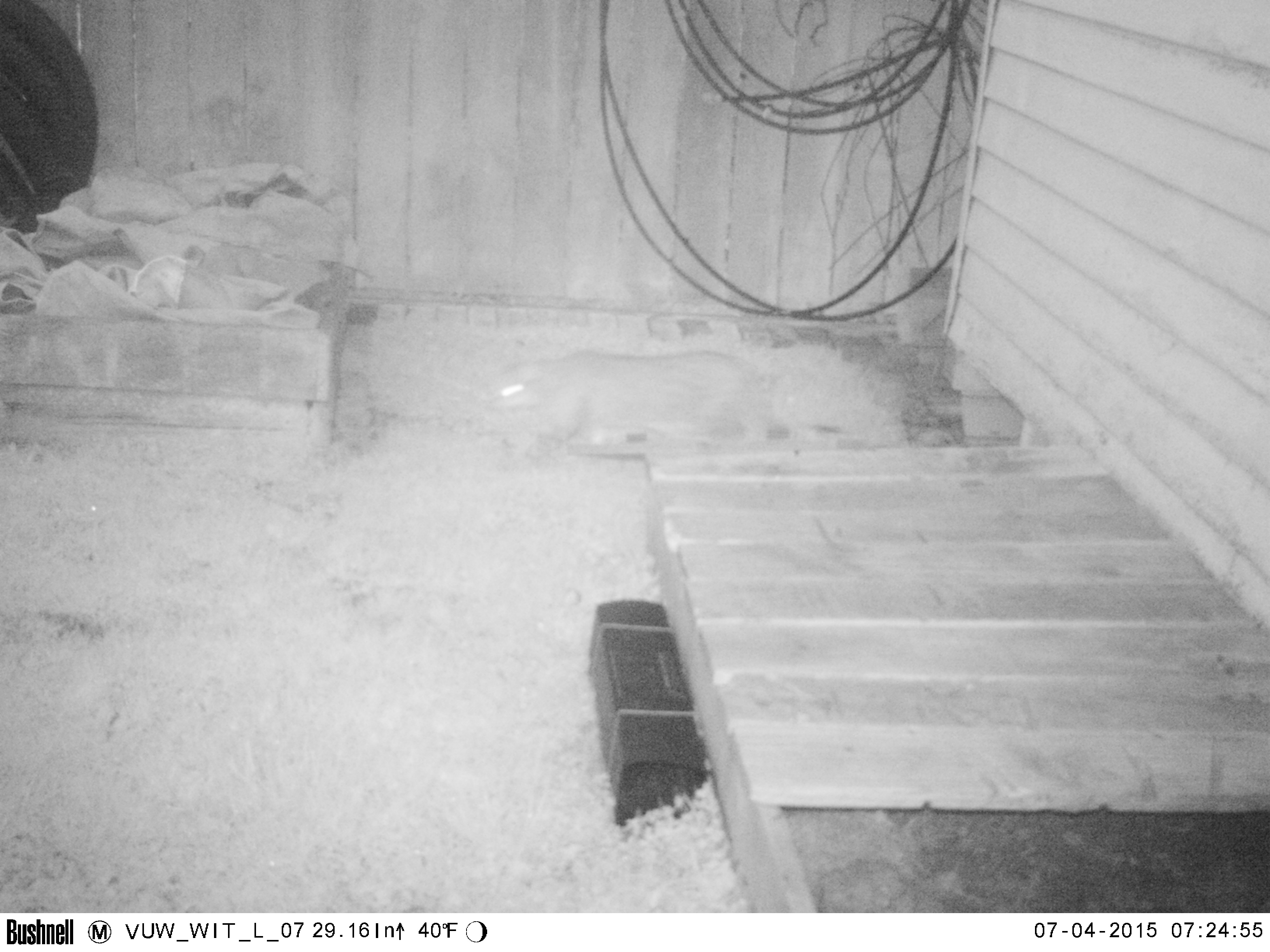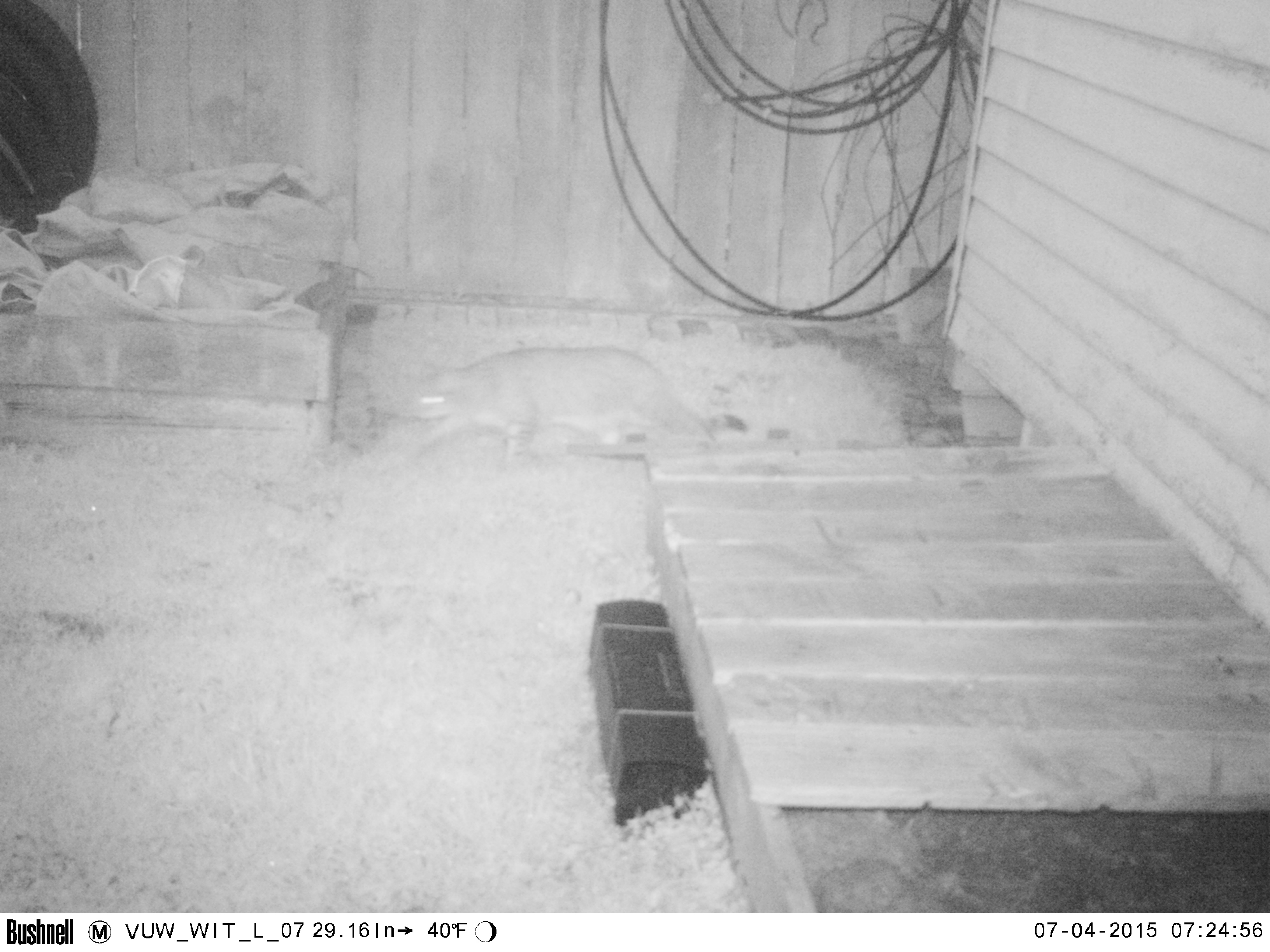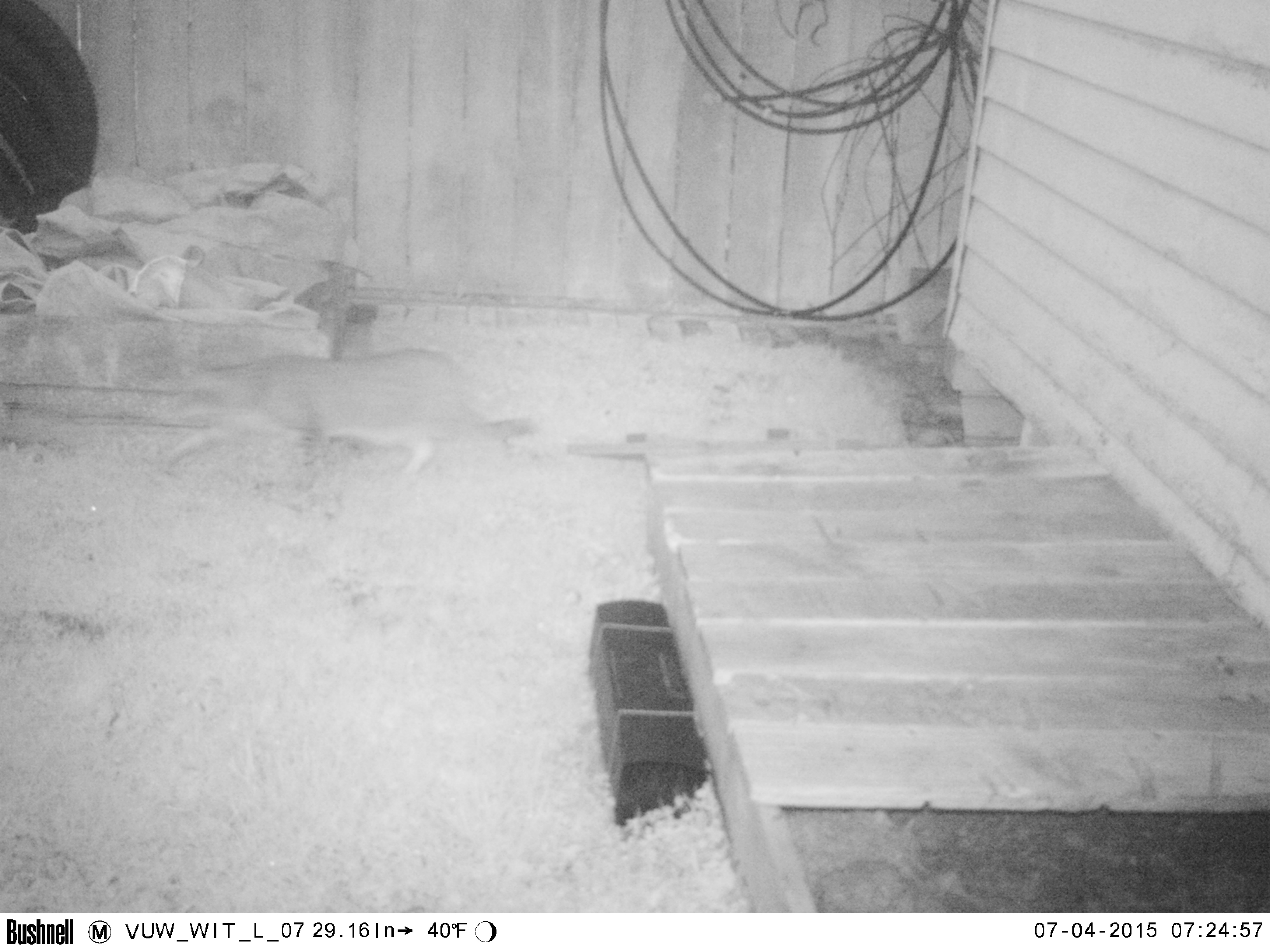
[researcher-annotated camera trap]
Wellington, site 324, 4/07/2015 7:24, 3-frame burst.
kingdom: Animalia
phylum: Chordata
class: Mammalia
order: Carnivora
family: Felidae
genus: Felis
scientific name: Felis catus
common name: cat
Cat (Felis catus).